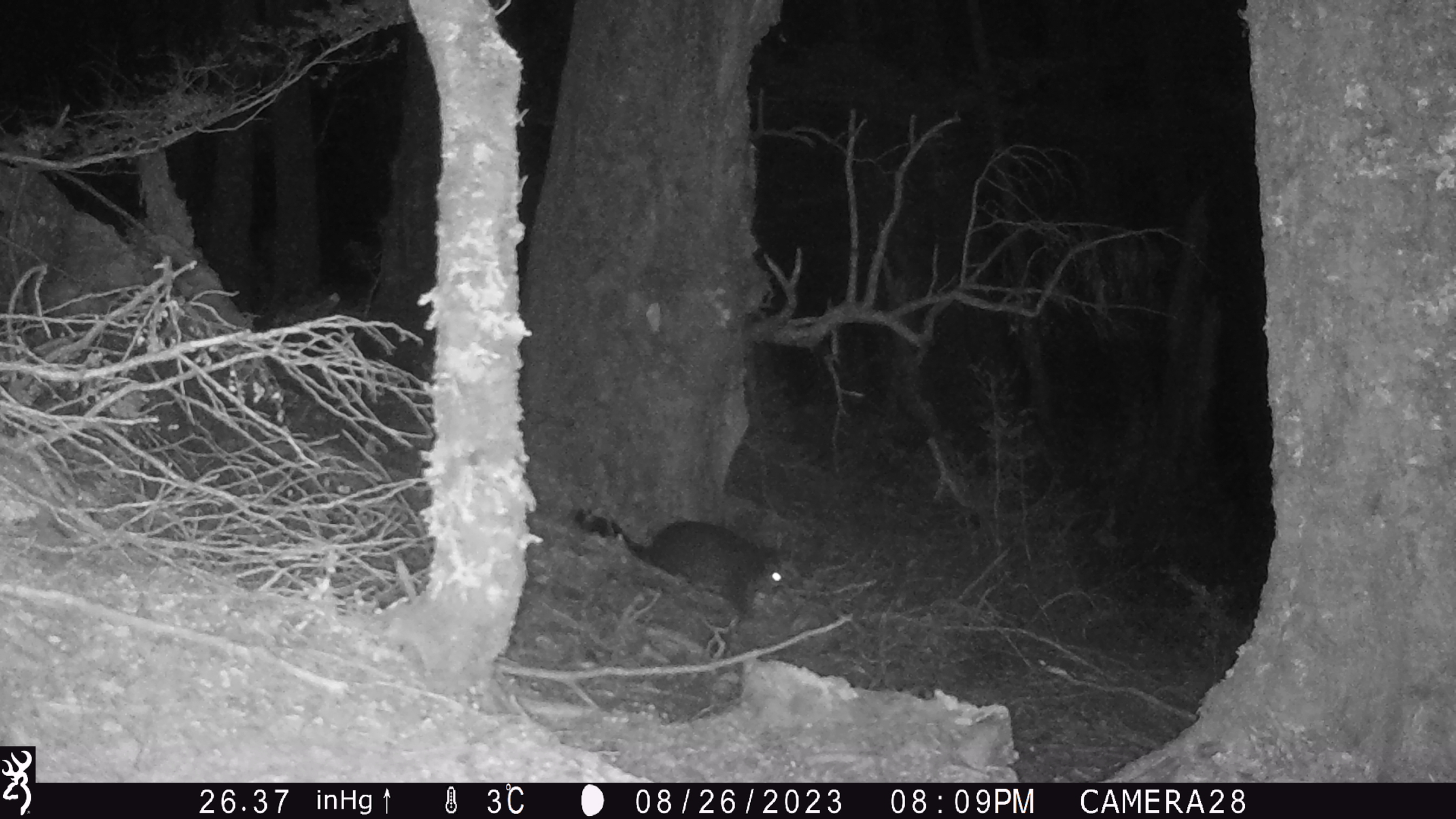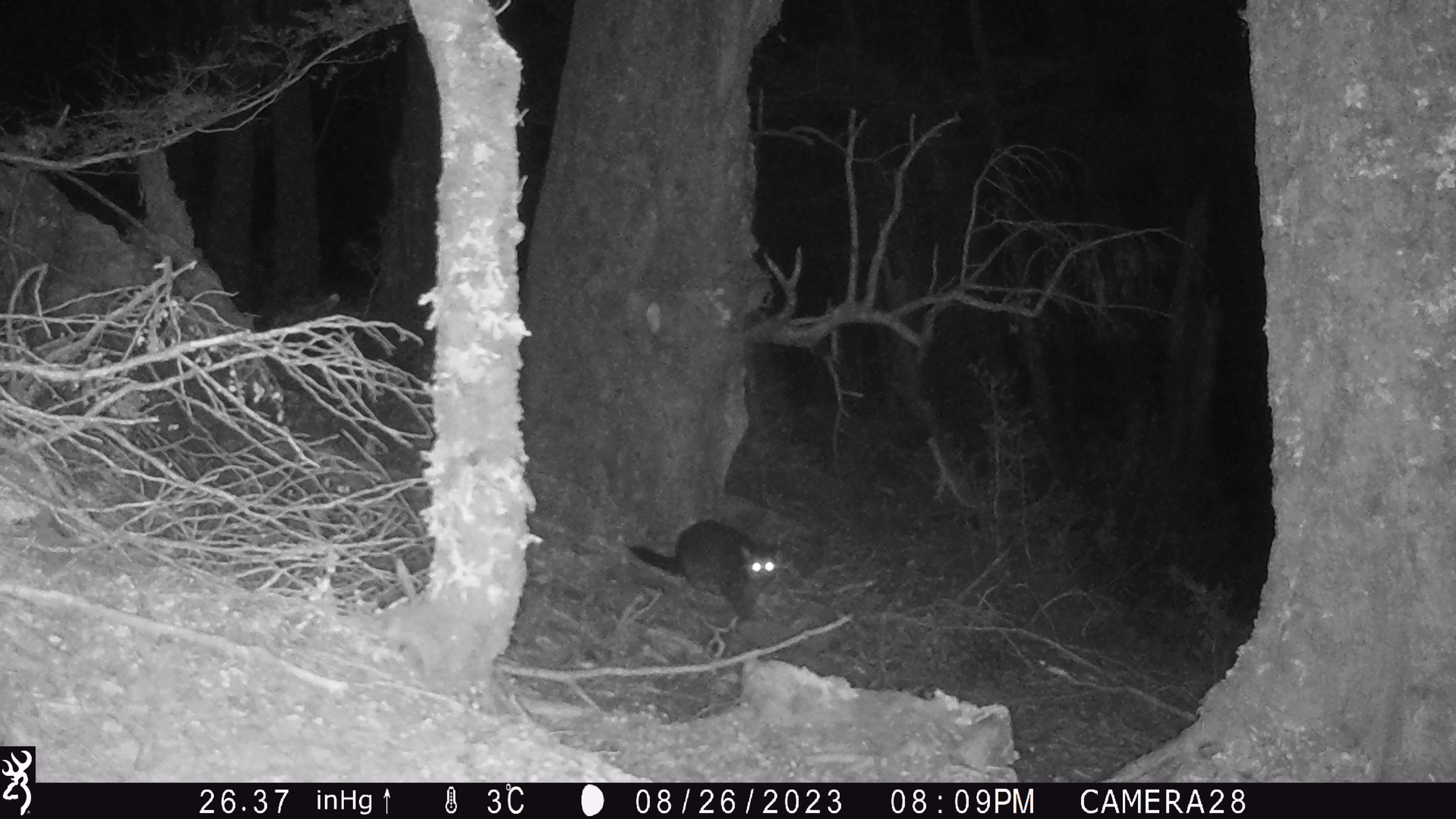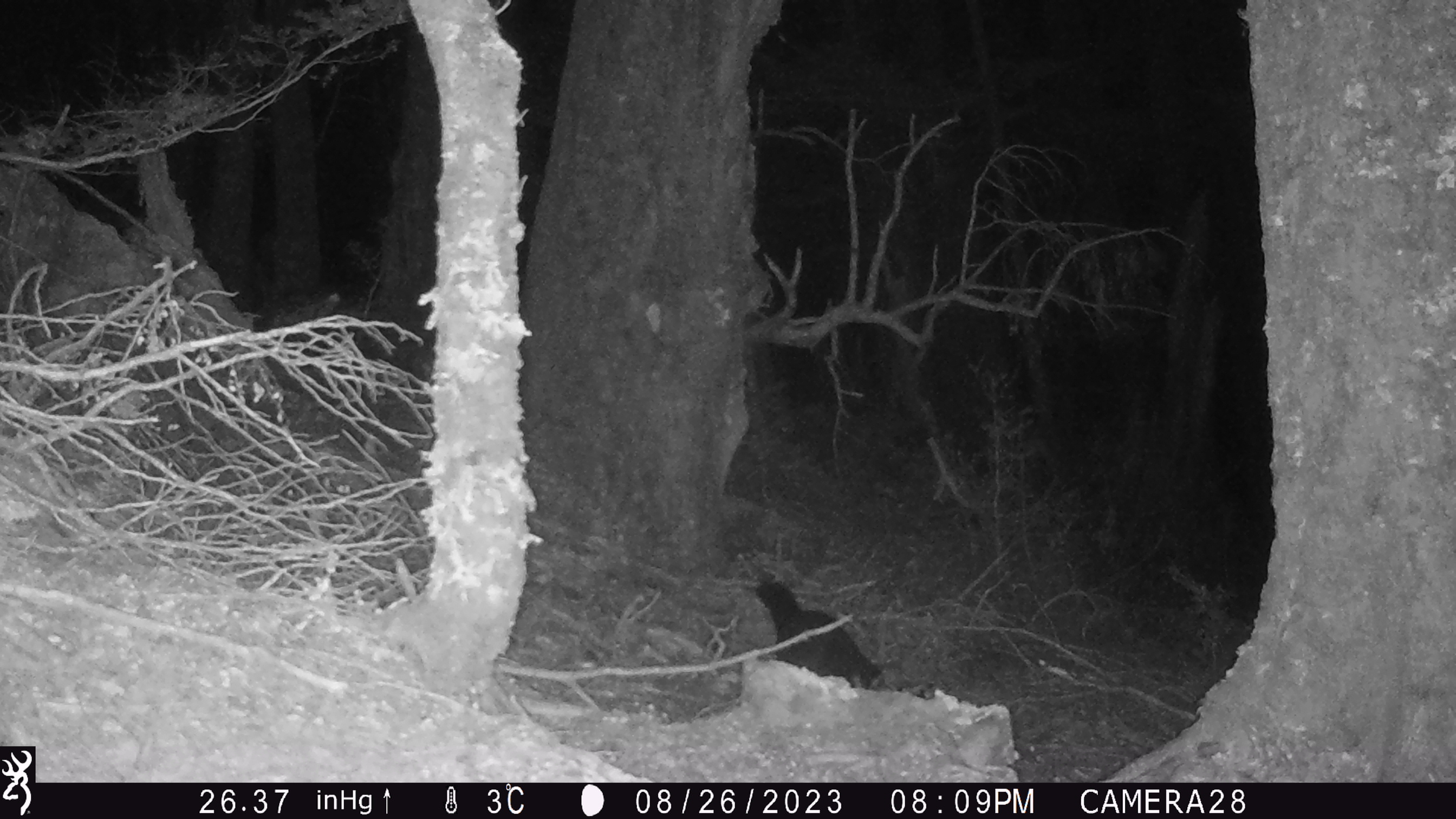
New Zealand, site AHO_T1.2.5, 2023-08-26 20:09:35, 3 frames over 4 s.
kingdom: Animalia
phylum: Chordata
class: Mammalia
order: Carnivora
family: Mustelidae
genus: Mustela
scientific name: Mustela erminea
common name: stoat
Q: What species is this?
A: Stoat (Mustela erminea).